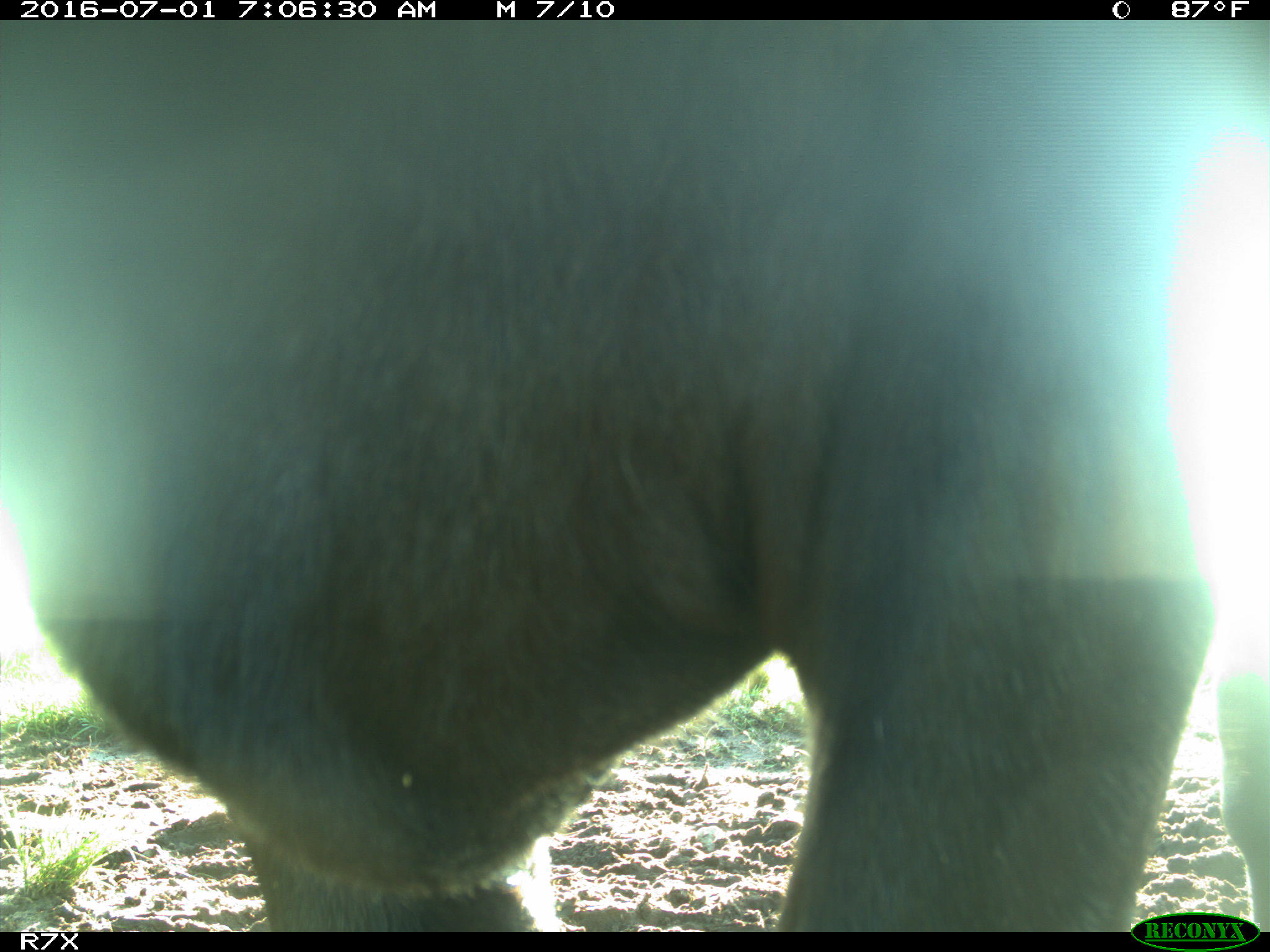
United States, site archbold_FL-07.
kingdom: Animalia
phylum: Chordata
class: Mammalia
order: Artiodactyla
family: Bovidae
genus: Bos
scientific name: Bos taurus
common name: domestic cow